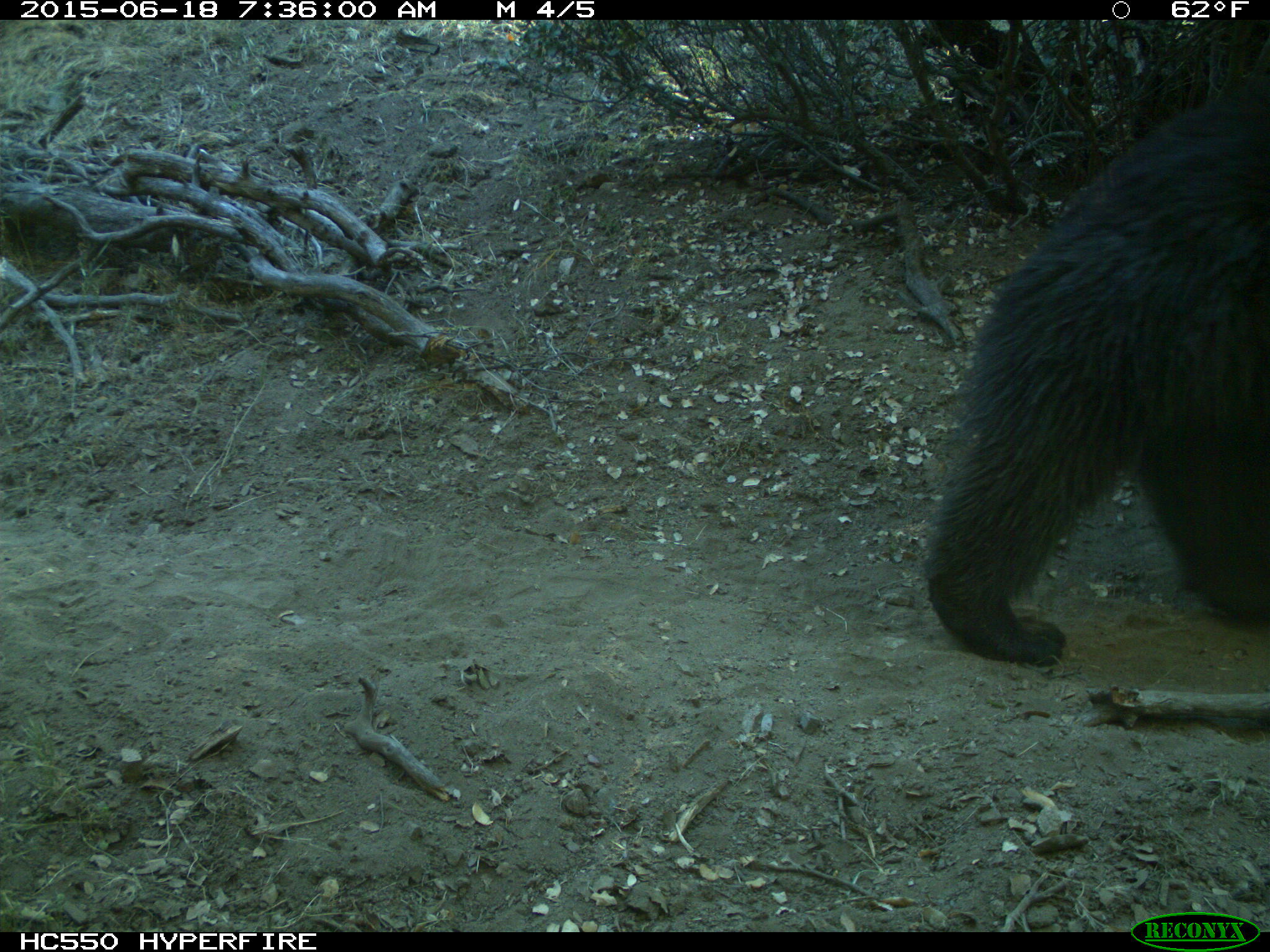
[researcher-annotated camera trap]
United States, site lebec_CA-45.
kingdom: Animalia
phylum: Chordata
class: Mammalia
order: Carnivora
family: Ursidae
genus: Ursus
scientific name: Ursus americanus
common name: american black bear